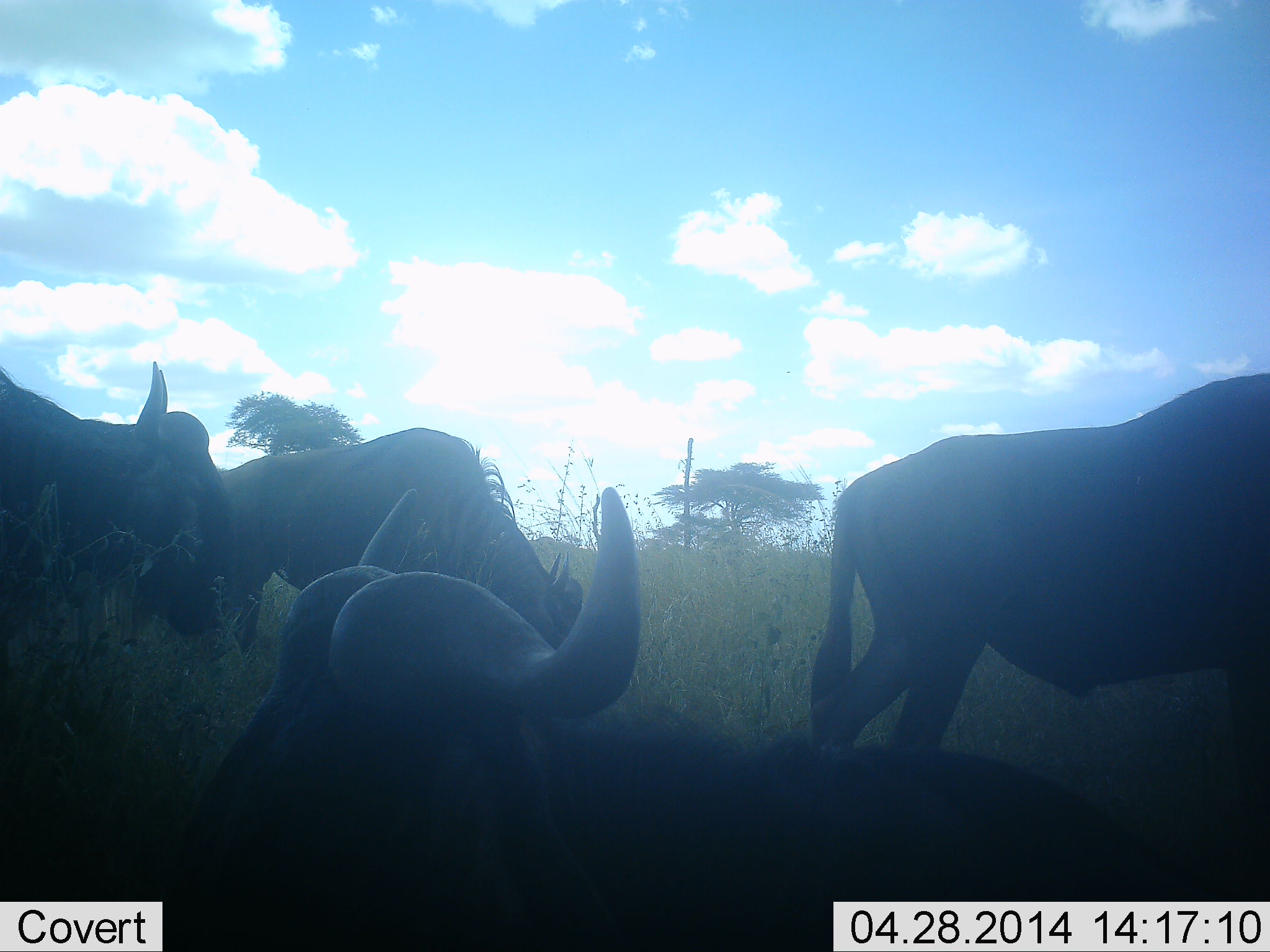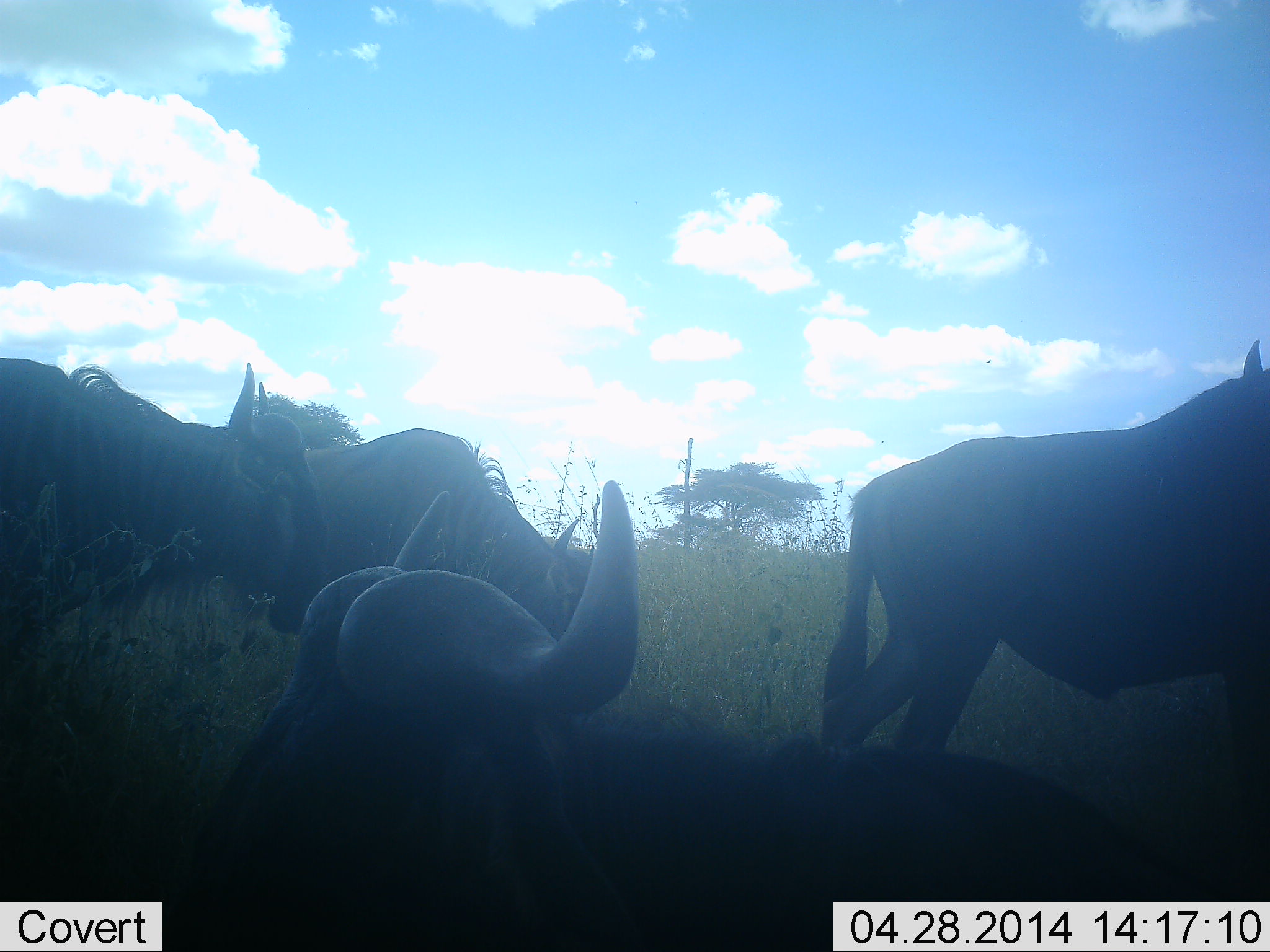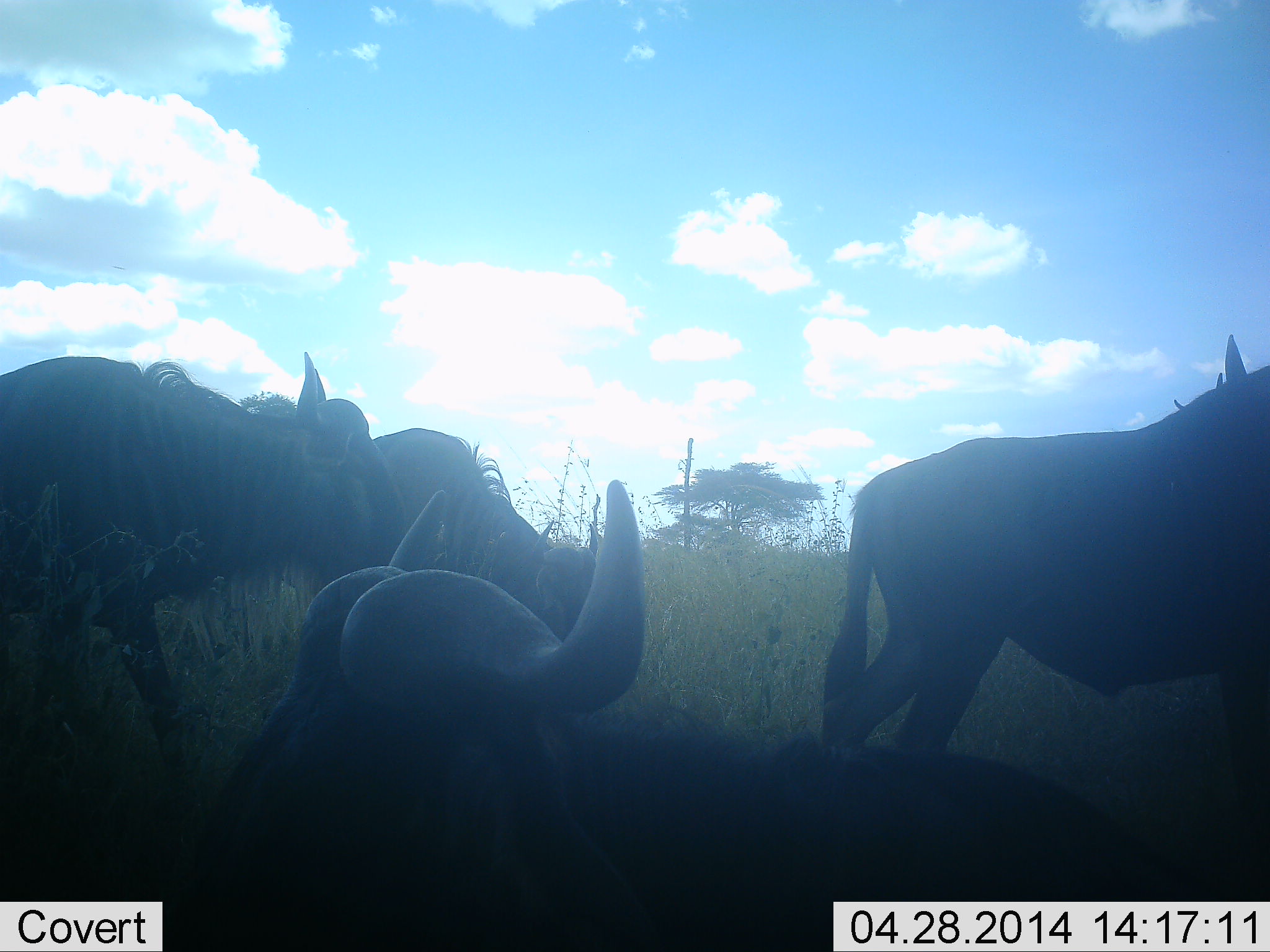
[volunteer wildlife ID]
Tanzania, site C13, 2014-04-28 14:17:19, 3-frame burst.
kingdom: Animalia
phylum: Chordata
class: Mammalia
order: Artiodactyla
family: Bovidae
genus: Connochaetes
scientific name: Connochaetes taurinus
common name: blue wildebeest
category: wildebeest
Wildebeest (blue wildebeest) (Connochaetes taurinus), count 4. Behavior (volunteer vote fractions): standing 73%, resting 73%, moving 45%, interacting 0%. Young present (vote fraction): 0%. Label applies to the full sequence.